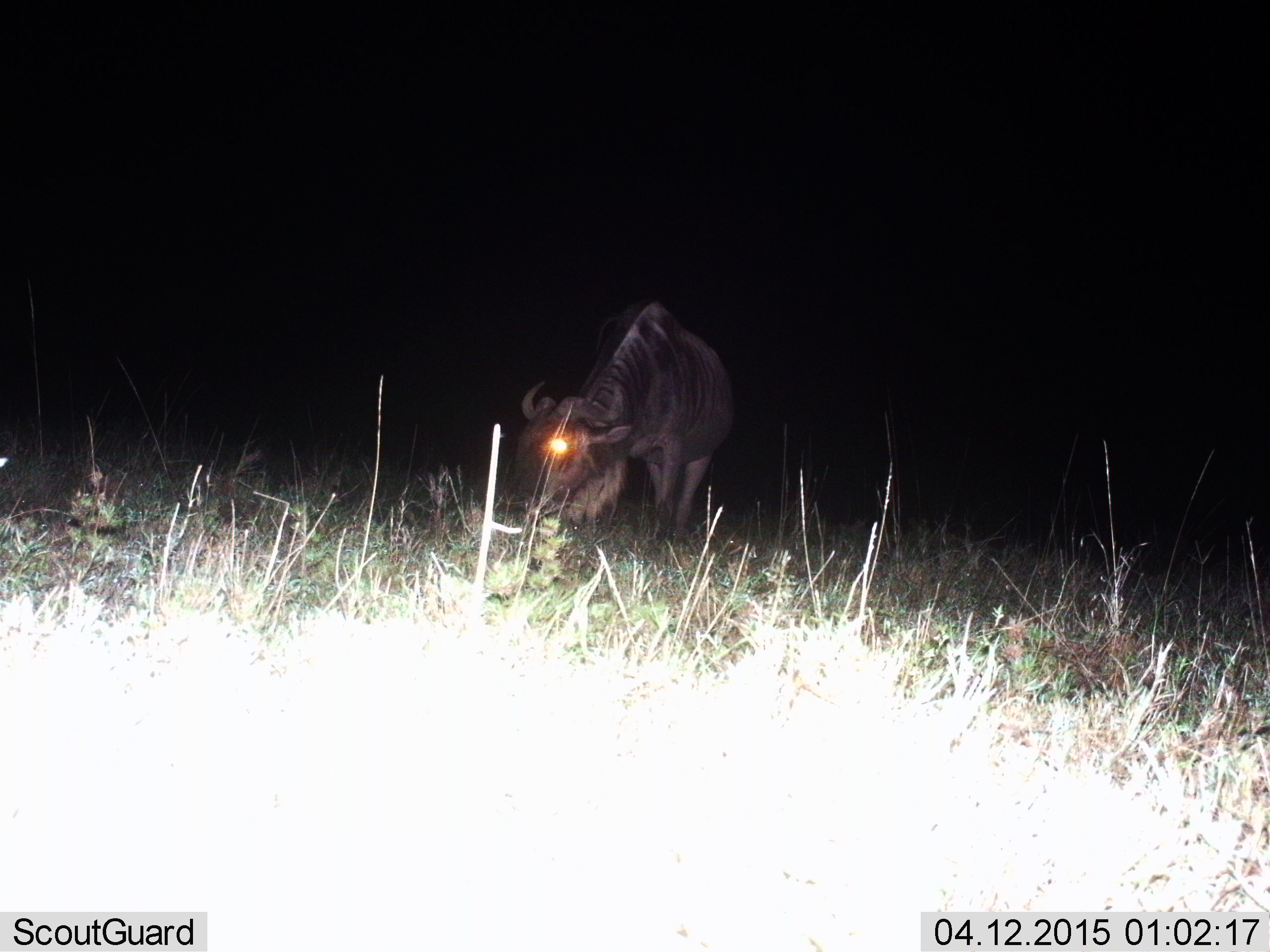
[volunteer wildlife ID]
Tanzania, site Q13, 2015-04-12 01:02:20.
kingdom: Animalia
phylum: Chordata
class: Mammalia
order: Artiodactyla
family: Bovidae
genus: Connochaetes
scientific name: Connochaetes taurinus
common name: blue wildebeest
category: wildebeest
Wildebeest (blue wildebeest) (Connochaetes taurinus), count 1. Behavior (volunteer vote fractions): standing 30%, resting 0%, moving 0%, interacting 0%. Young present (vote fraction): 0%. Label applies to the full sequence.